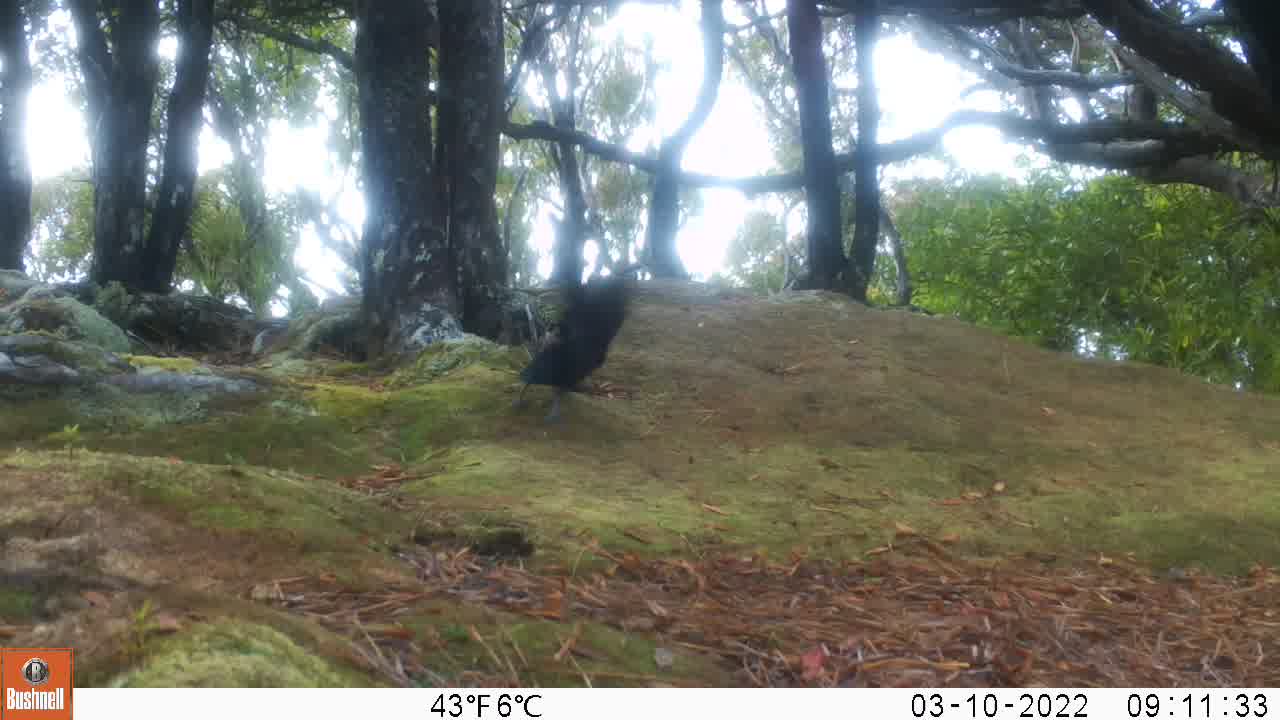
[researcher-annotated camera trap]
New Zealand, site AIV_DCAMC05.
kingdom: Animalia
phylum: Chordata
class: Aves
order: Passeriformes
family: Meliphagidae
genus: Prosthemadera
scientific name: Prosthemadera novaeseelandiae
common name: tui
Tui (Prosthemadera novaeseelandiae).